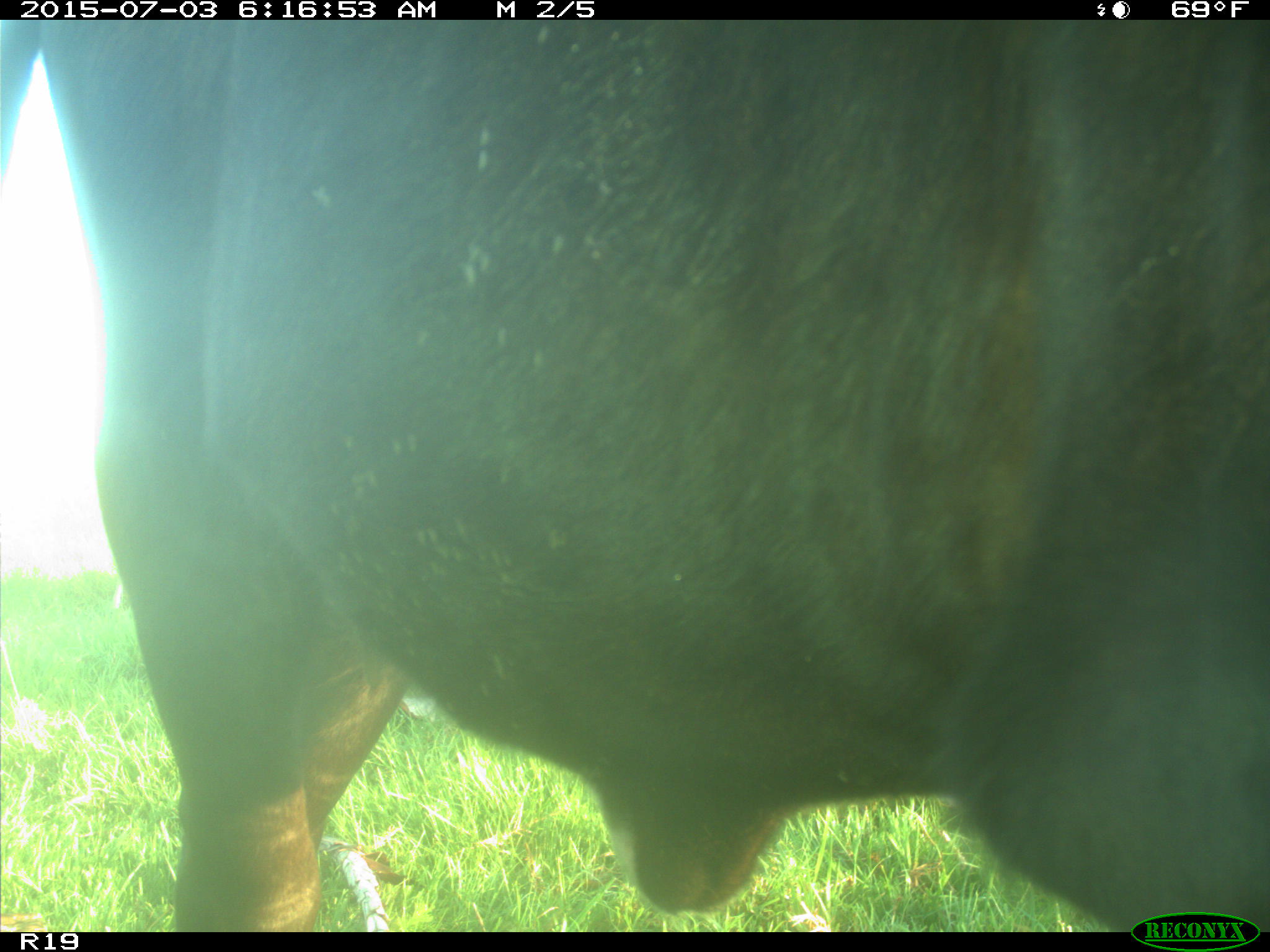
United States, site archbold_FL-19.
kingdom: Animalia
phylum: Chordata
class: Mammalia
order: Artiodactyla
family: Bovidae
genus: Bos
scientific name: Bos taurus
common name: domestic cow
Bos taurus (domestic cow).